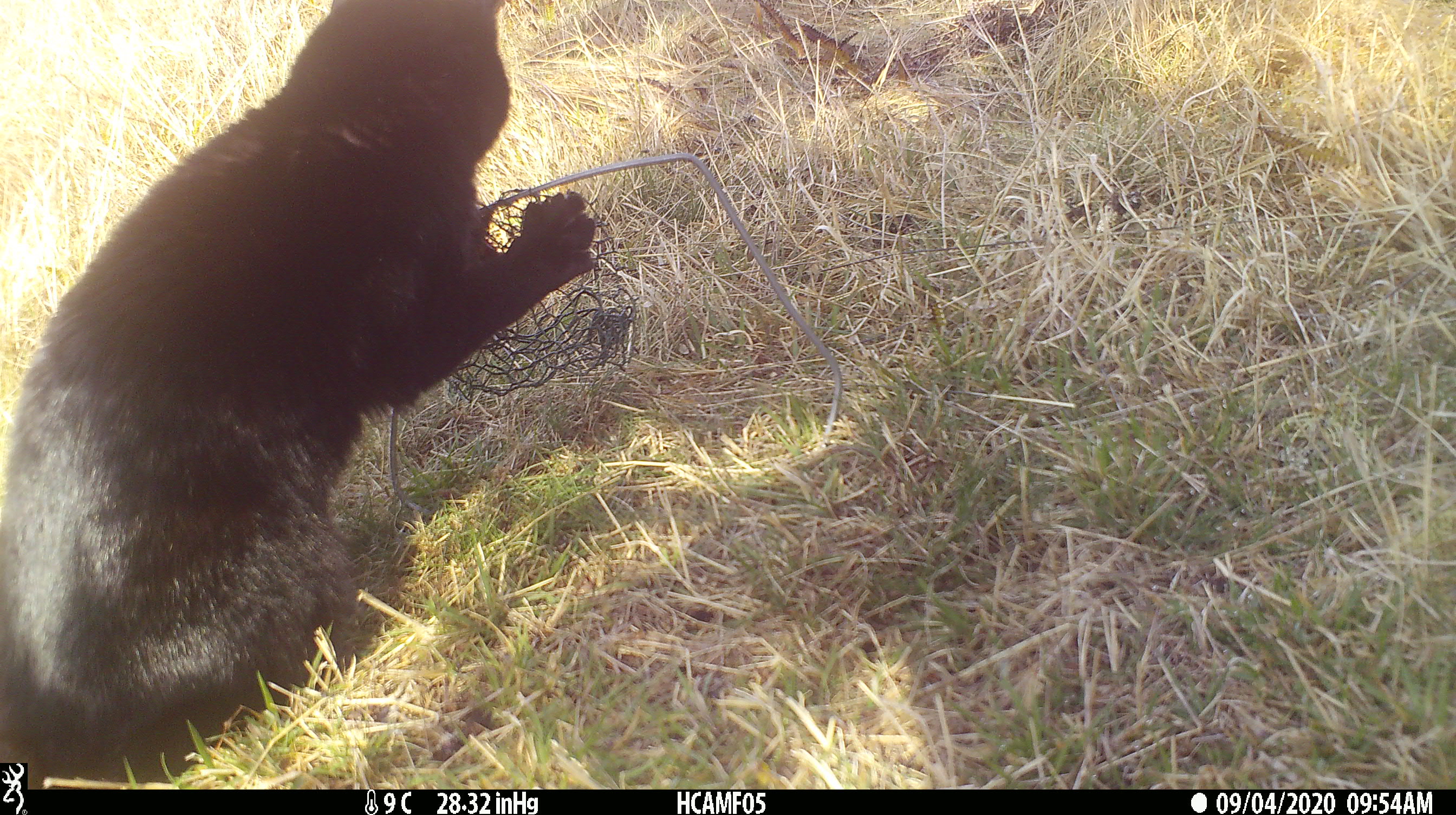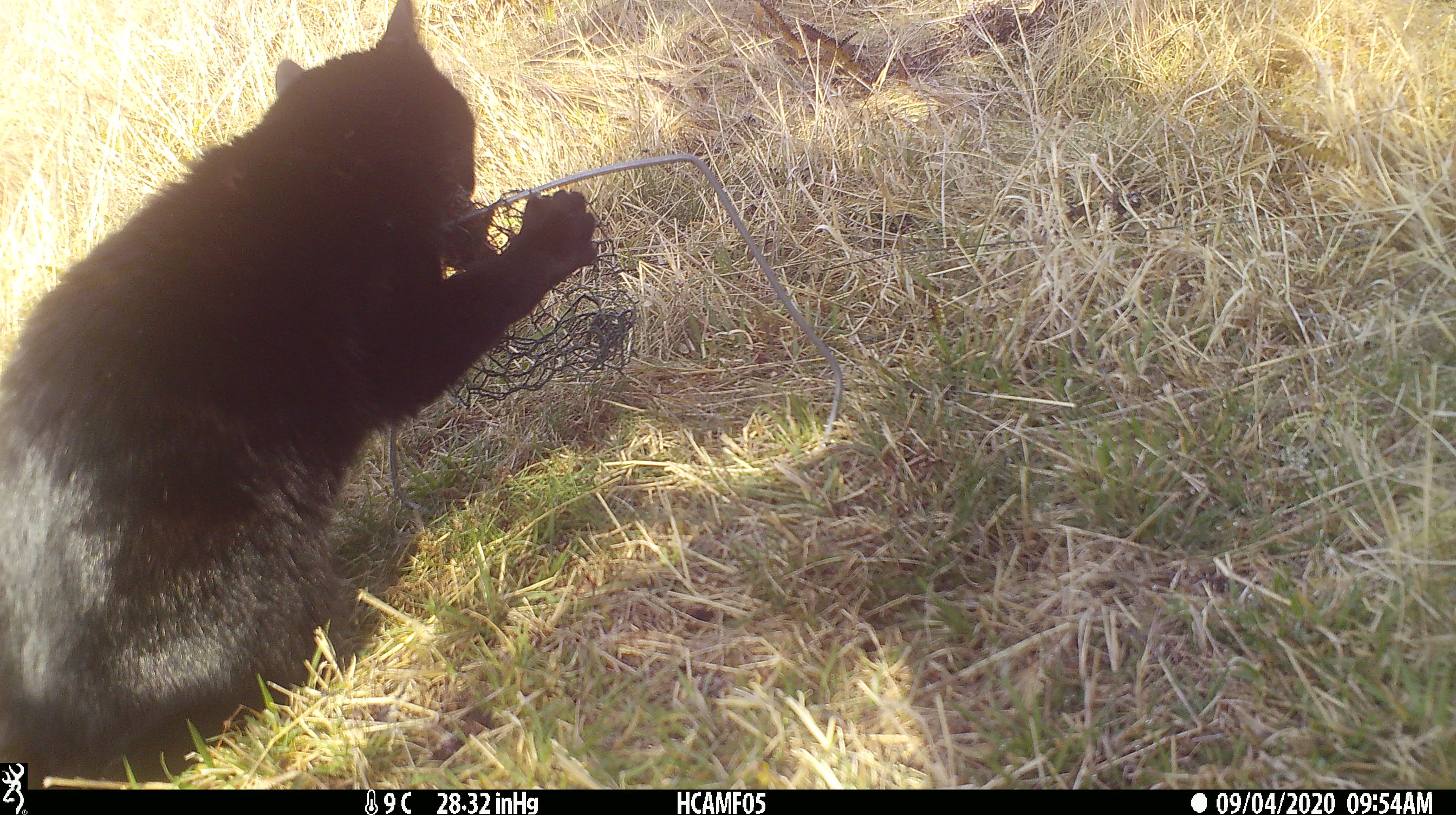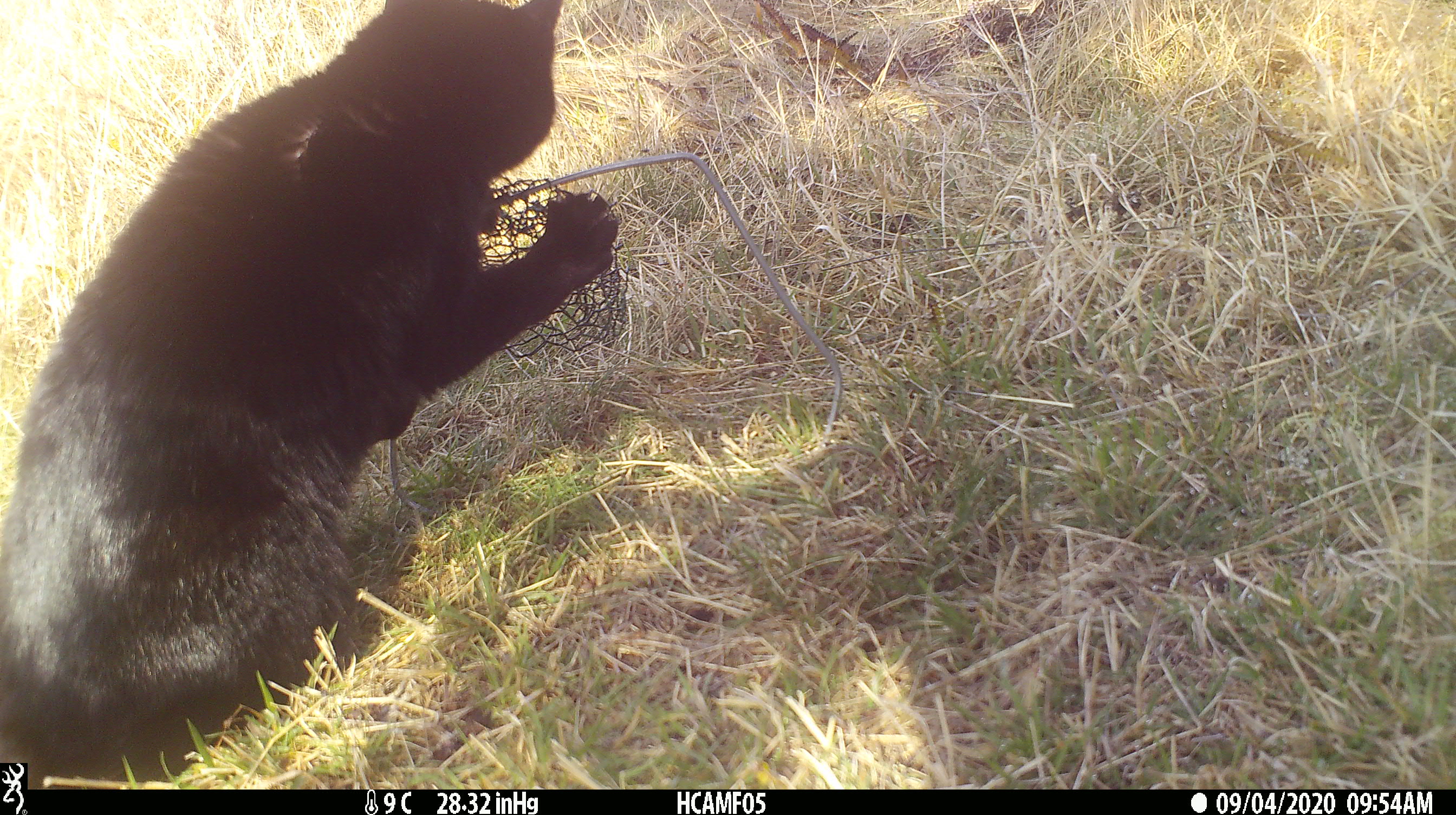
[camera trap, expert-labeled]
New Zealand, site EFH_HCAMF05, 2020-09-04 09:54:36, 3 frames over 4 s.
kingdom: Animalia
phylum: Chordata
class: Mammalia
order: Carnivora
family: Felidae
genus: Felis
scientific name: Felis catus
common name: domestic cat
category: cat